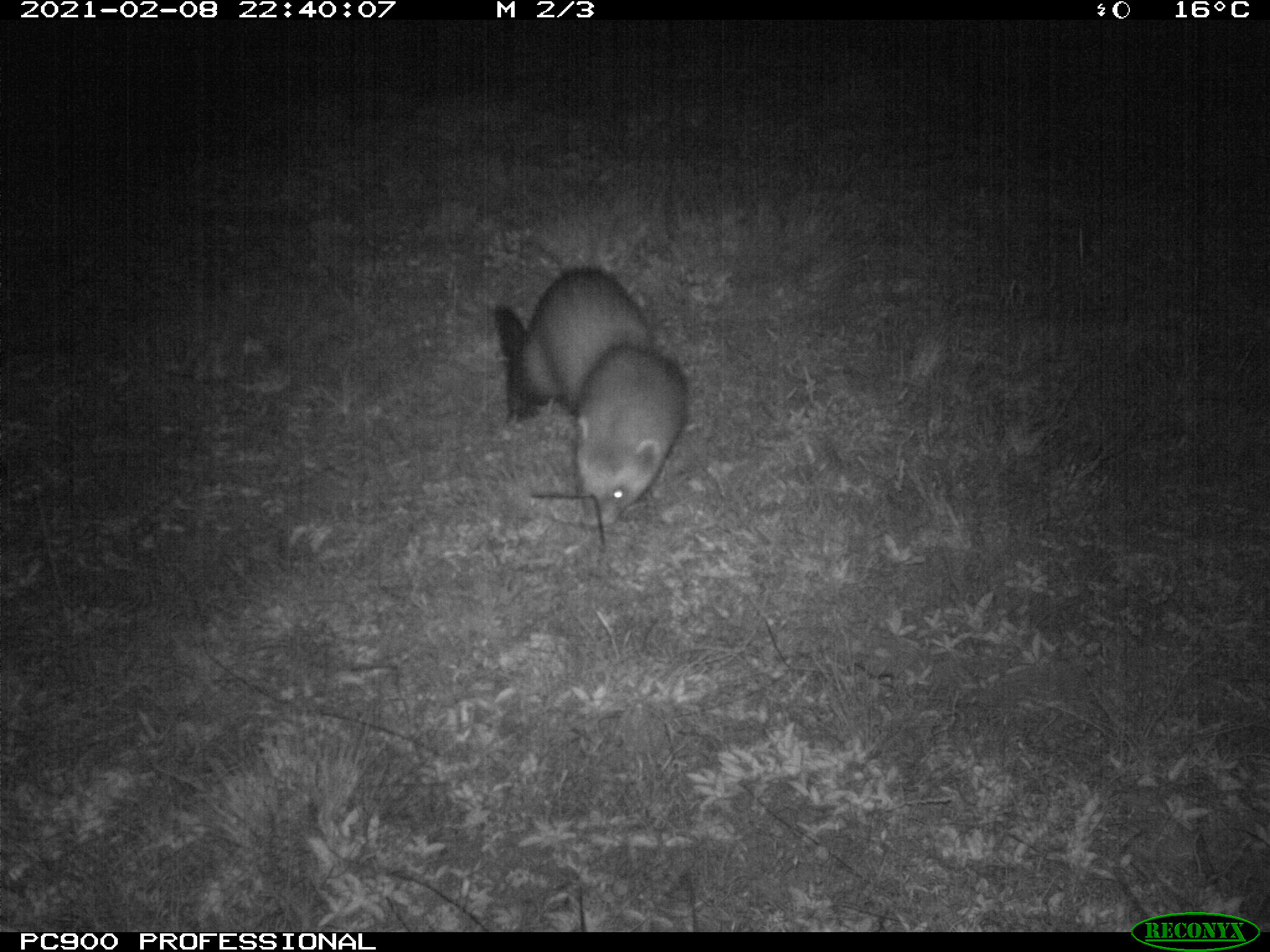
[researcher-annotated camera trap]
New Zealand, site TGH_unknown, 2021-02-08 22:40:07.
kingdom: Animalia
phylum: Chordata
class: Mammalia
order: Carnivora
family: Mustelidae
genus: Mustela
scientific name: Mustela furo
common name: ferret